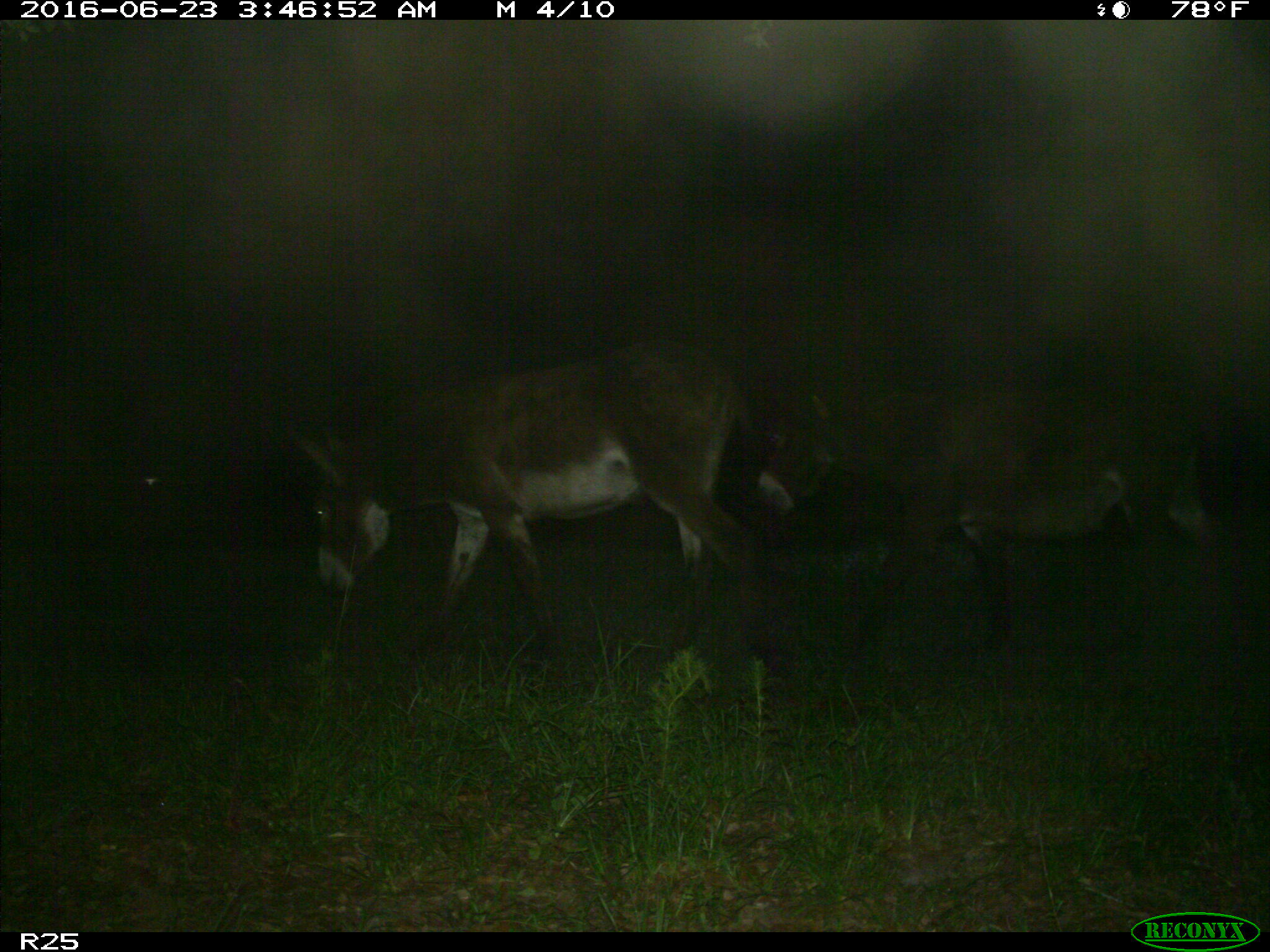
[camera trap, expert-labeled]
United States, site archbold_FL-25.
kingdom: Animalia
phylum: Chordata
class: Mammalia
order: Artiodactyla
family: Bovidae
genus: Bos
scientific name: Bos taurus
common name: domestic cow